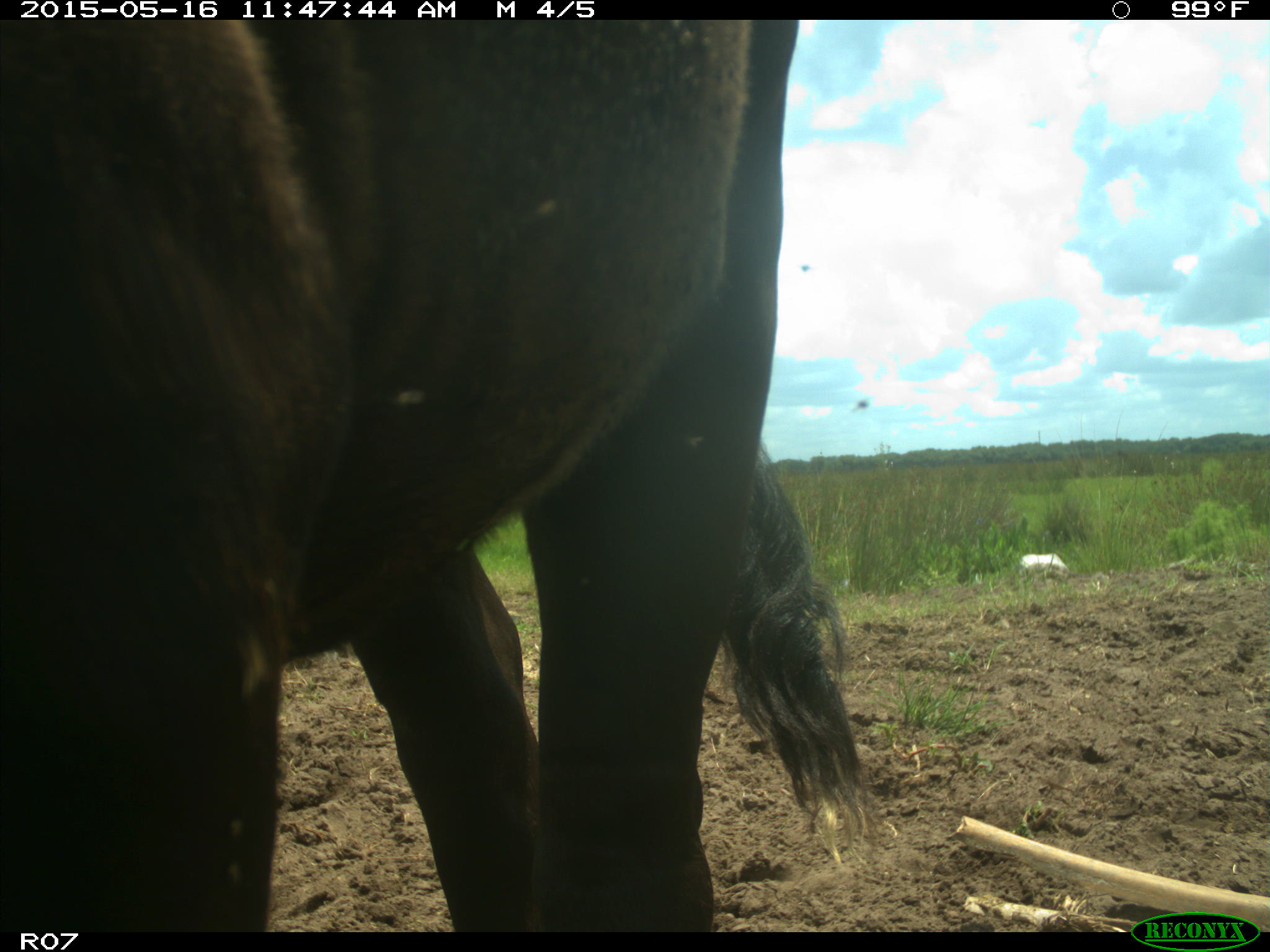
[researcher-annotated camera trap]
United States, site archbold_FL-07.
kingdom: Animalia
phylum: Chordata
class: Mammalia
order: Artiodactyla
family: Bovidae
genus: Bos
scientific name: Bos taurus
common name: domestic cow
Bos taurus (domestic cow).